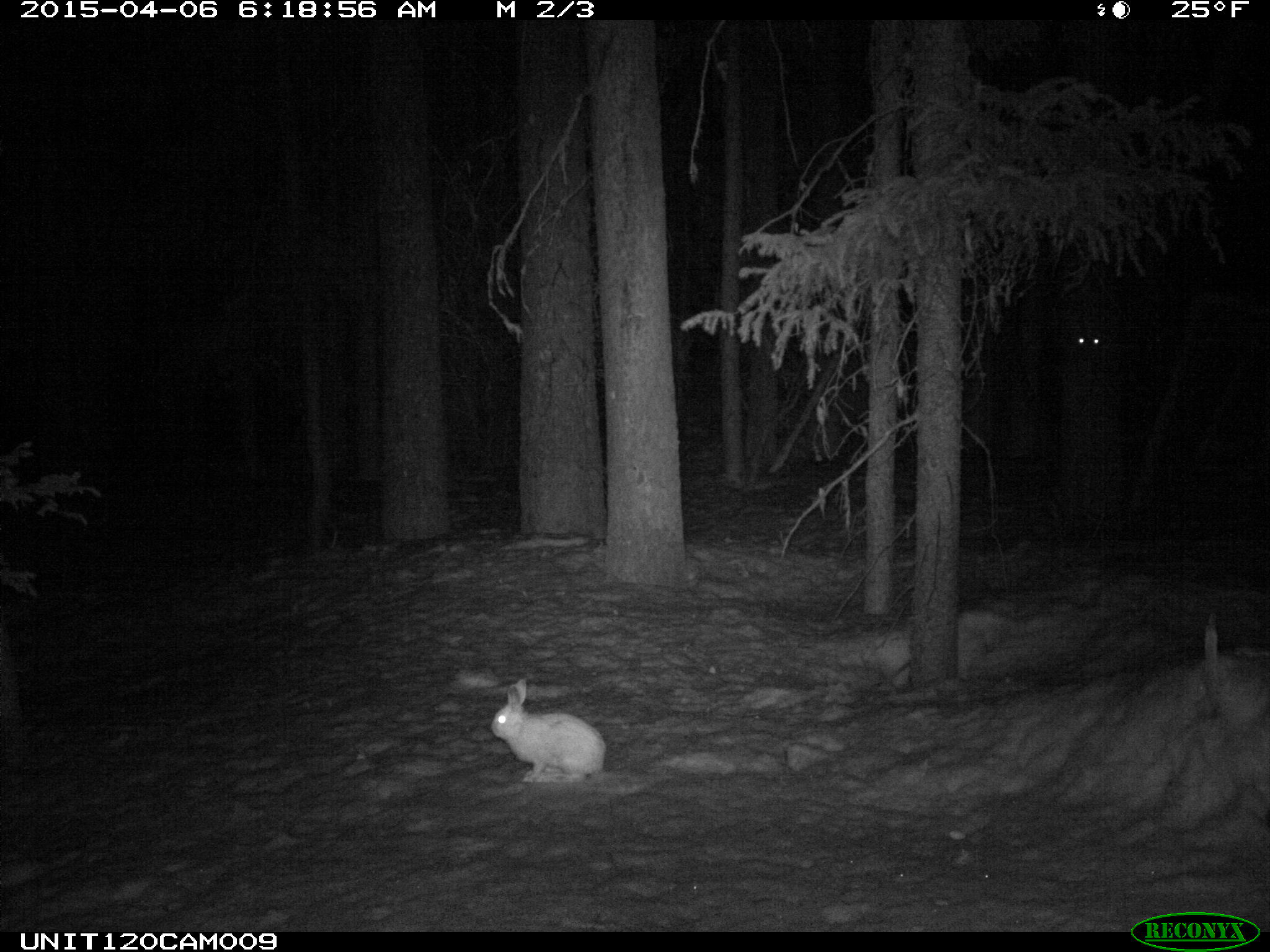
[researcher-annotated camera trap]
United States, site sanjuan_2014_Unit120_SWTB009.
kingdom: Animalia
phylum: Chordata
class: Mammalia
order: Lagomorpha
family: Leporidae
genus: Lepus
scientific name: Lepus americanus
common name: snowshoe hare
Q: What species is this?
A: Lepus americanus (snowshoe hare).